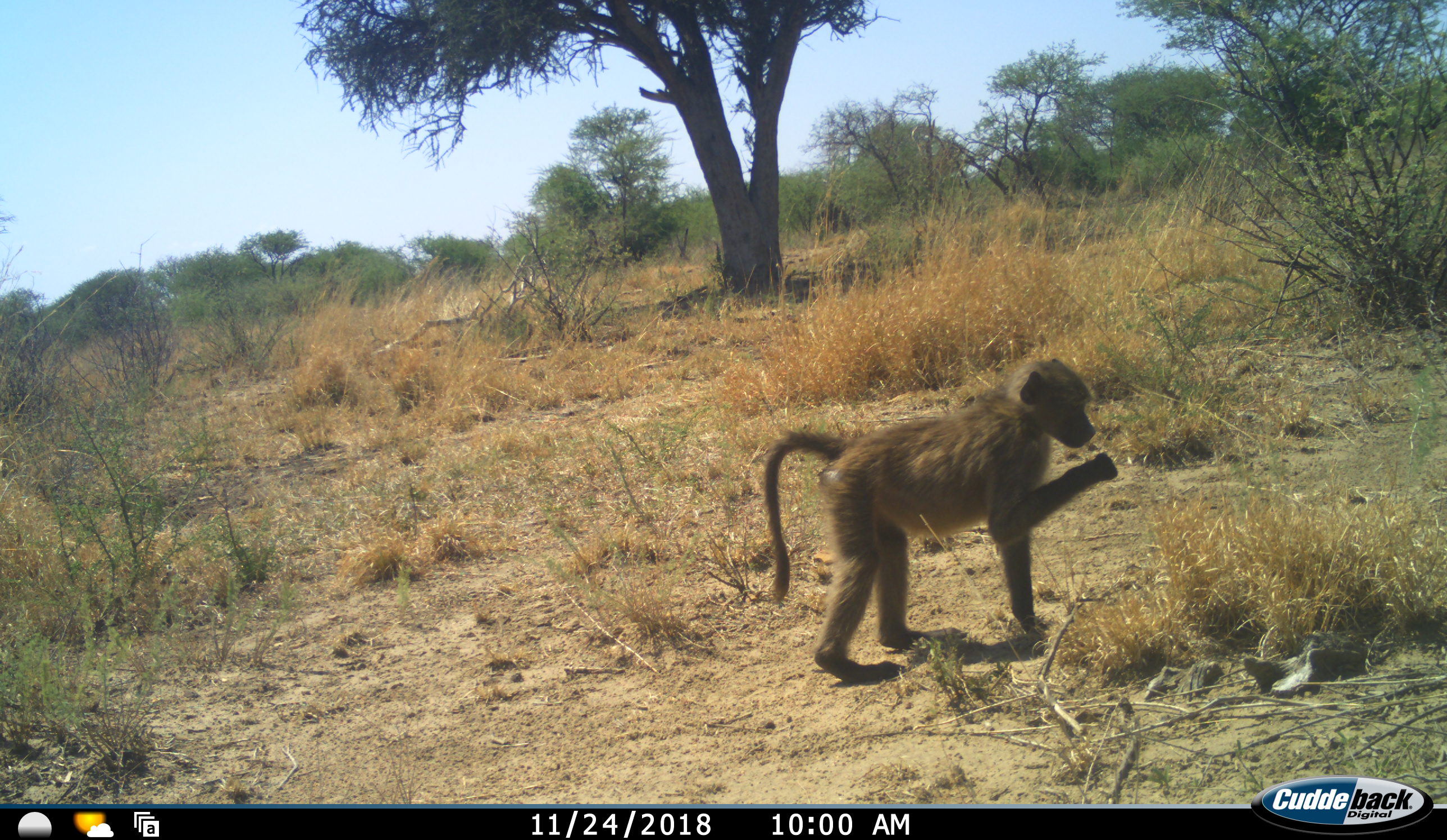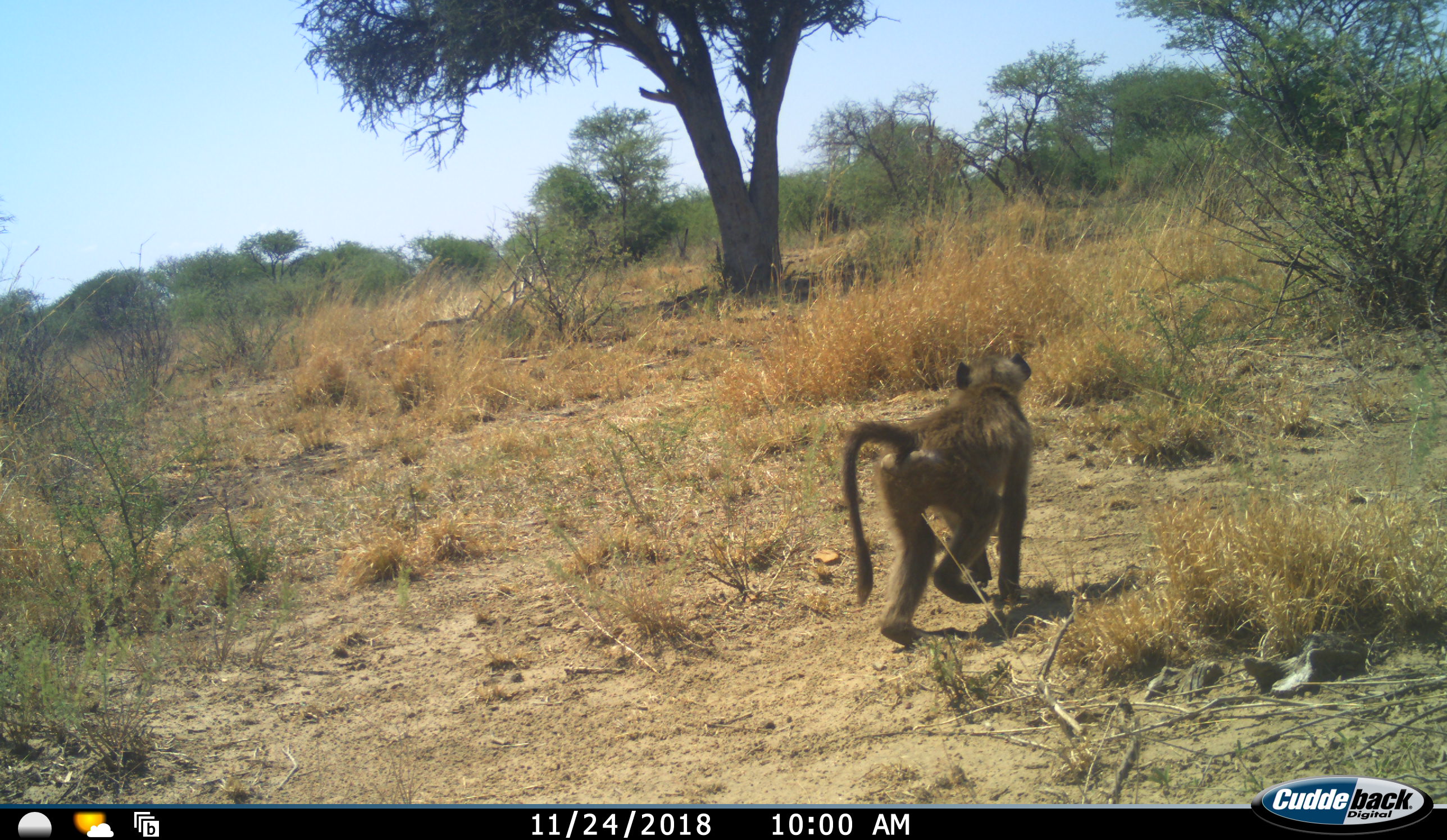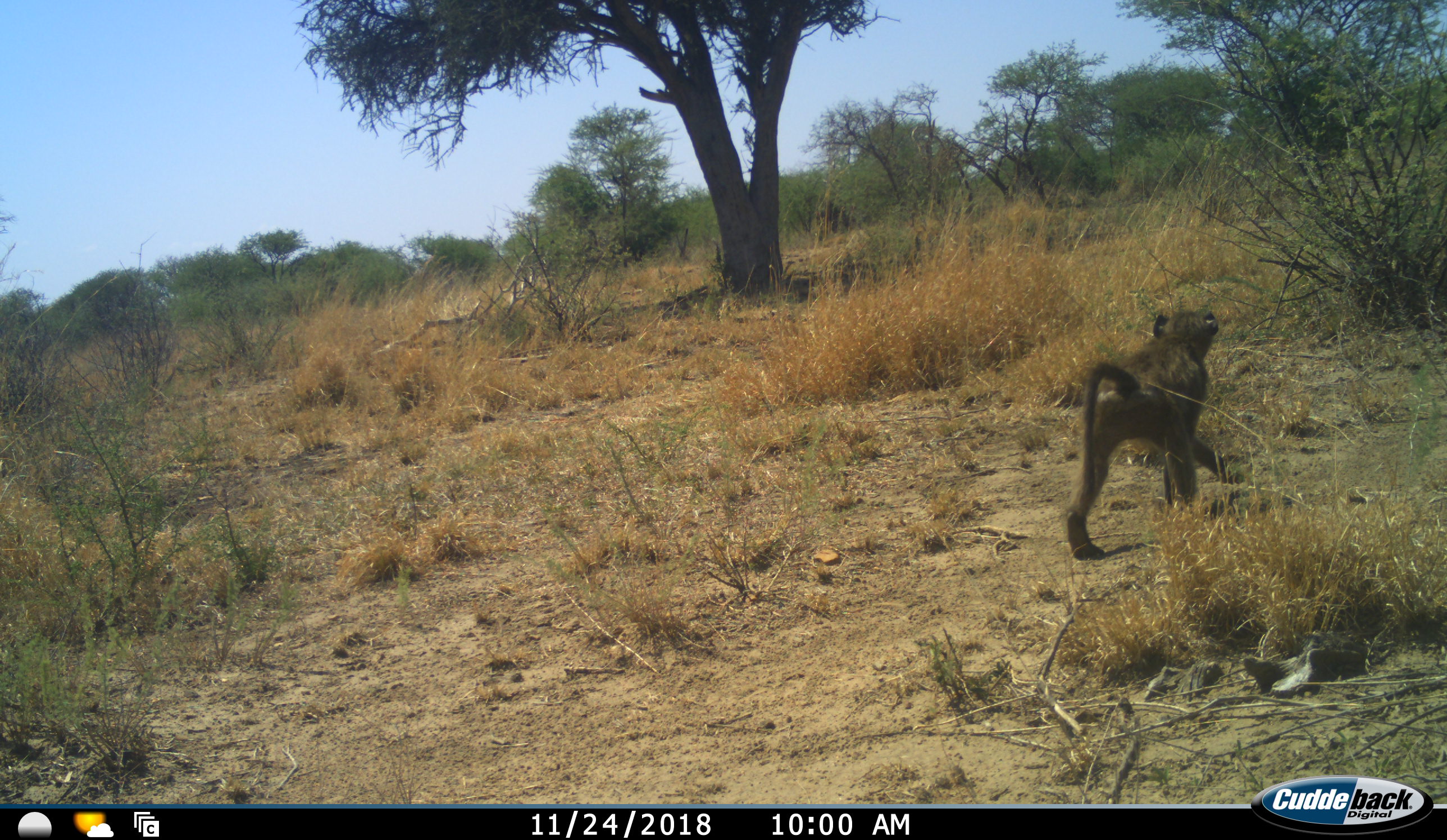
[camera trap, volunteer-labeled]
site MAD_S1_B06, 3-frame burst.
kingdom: Animalia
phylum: Chordata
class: Mammalia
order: Primates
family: Cercopithecidae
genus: Papio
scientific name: Papio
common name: baboon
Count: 1.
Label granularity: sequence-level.